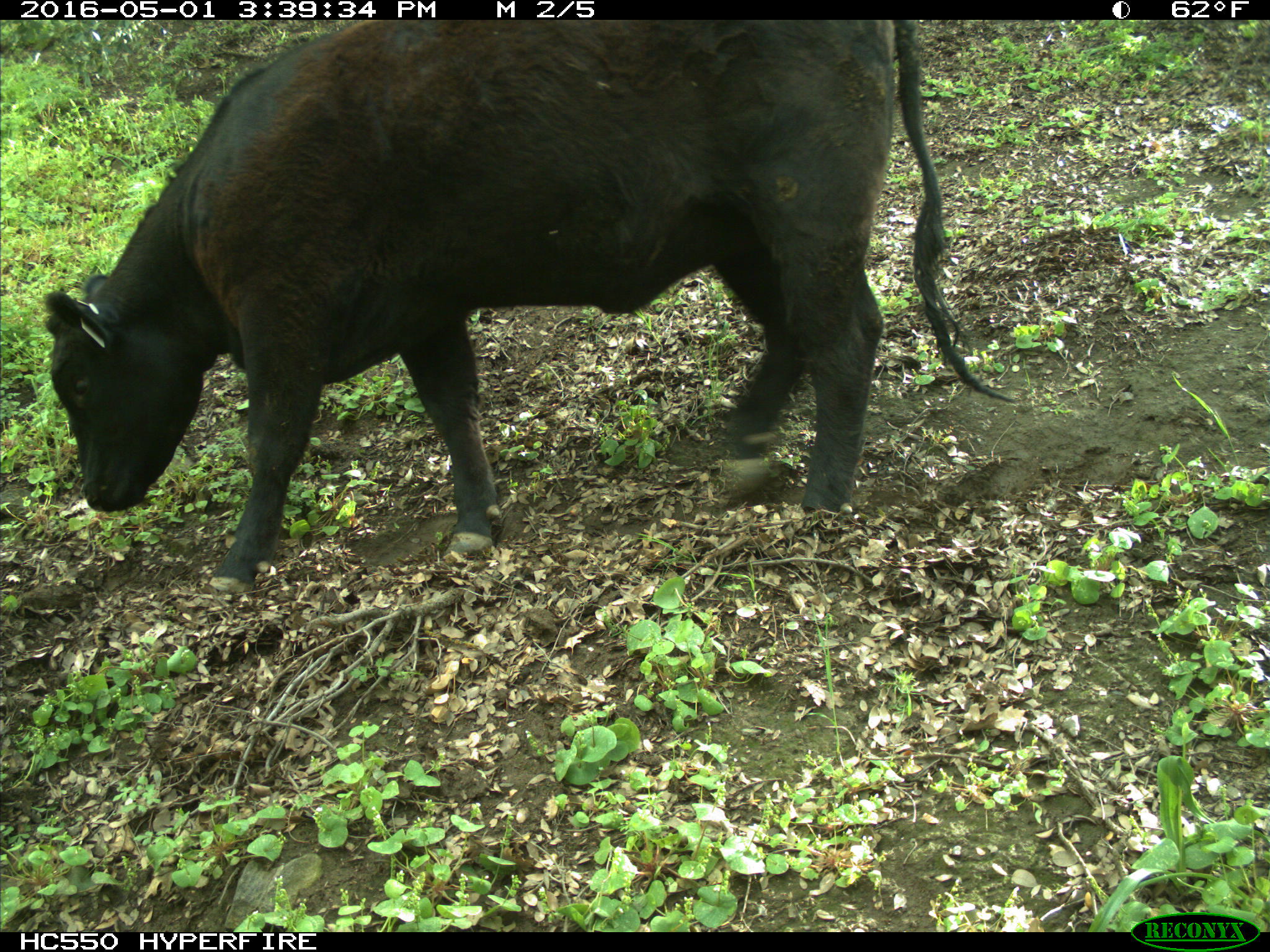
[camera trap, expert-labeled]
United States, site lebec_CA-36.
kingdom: Animalia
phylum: Chordata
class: Mammalia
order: Artiodactyla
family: Bovidae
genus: Bos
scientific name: Bos taurus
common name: domestic cow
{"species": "Bos taurus (domestic cow)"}